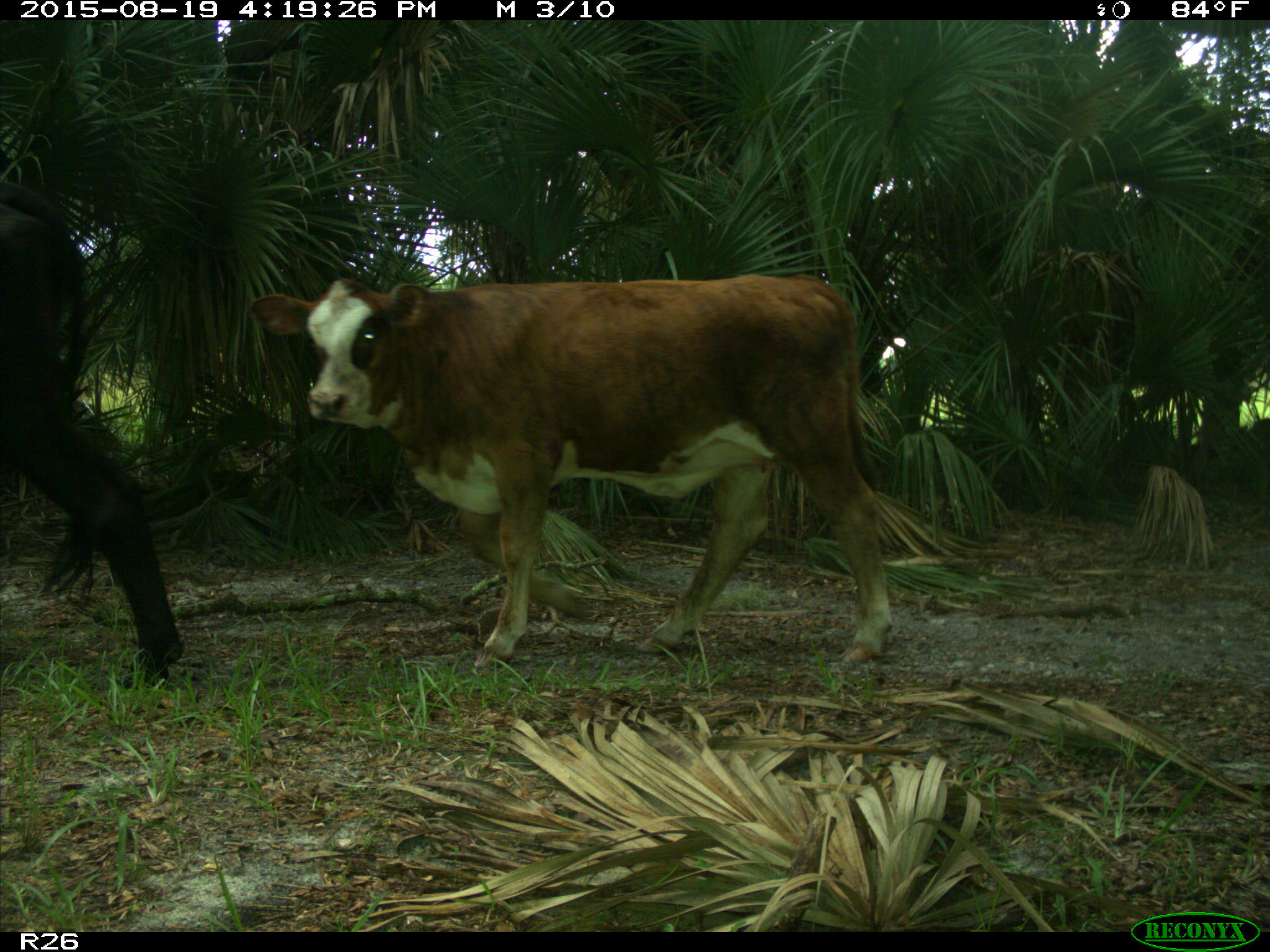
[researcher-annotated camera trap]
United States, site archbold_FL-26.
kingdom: Animalia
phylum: Chordata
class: Mammalia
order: Artiodactyla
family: Bovidae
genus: Bos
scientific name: Bos taurus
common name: domestic cow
Bos taurus (domestic cow).